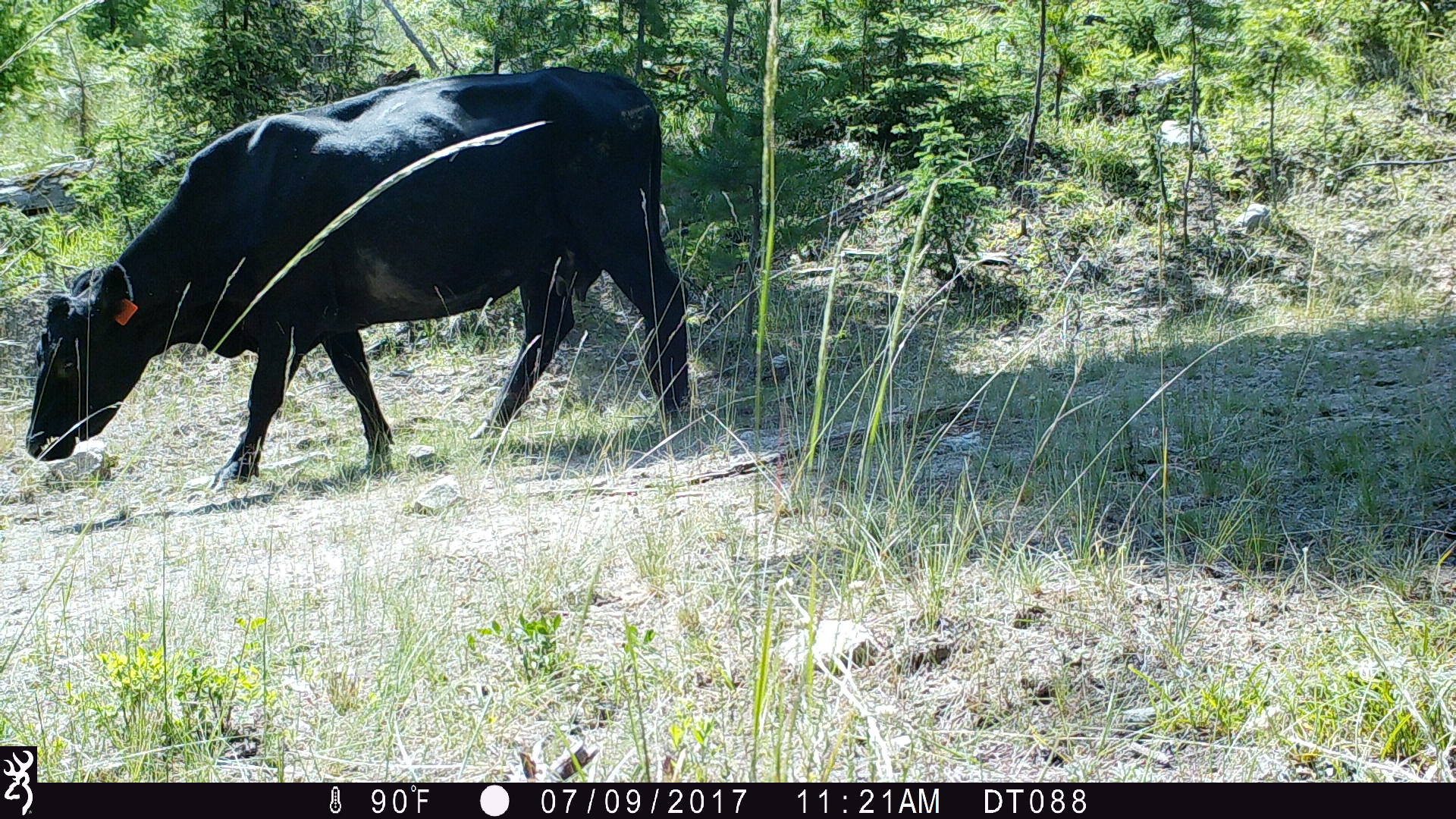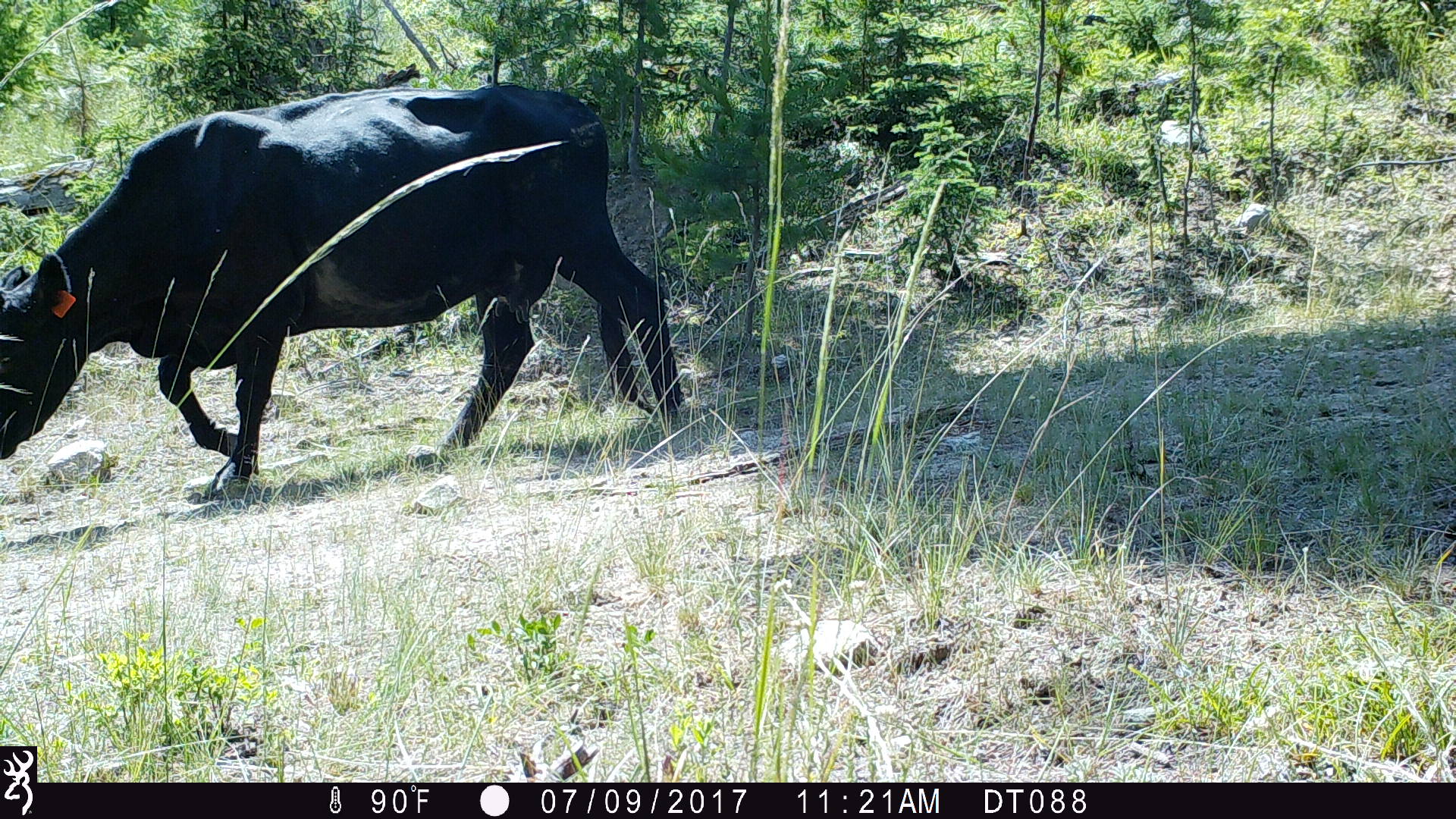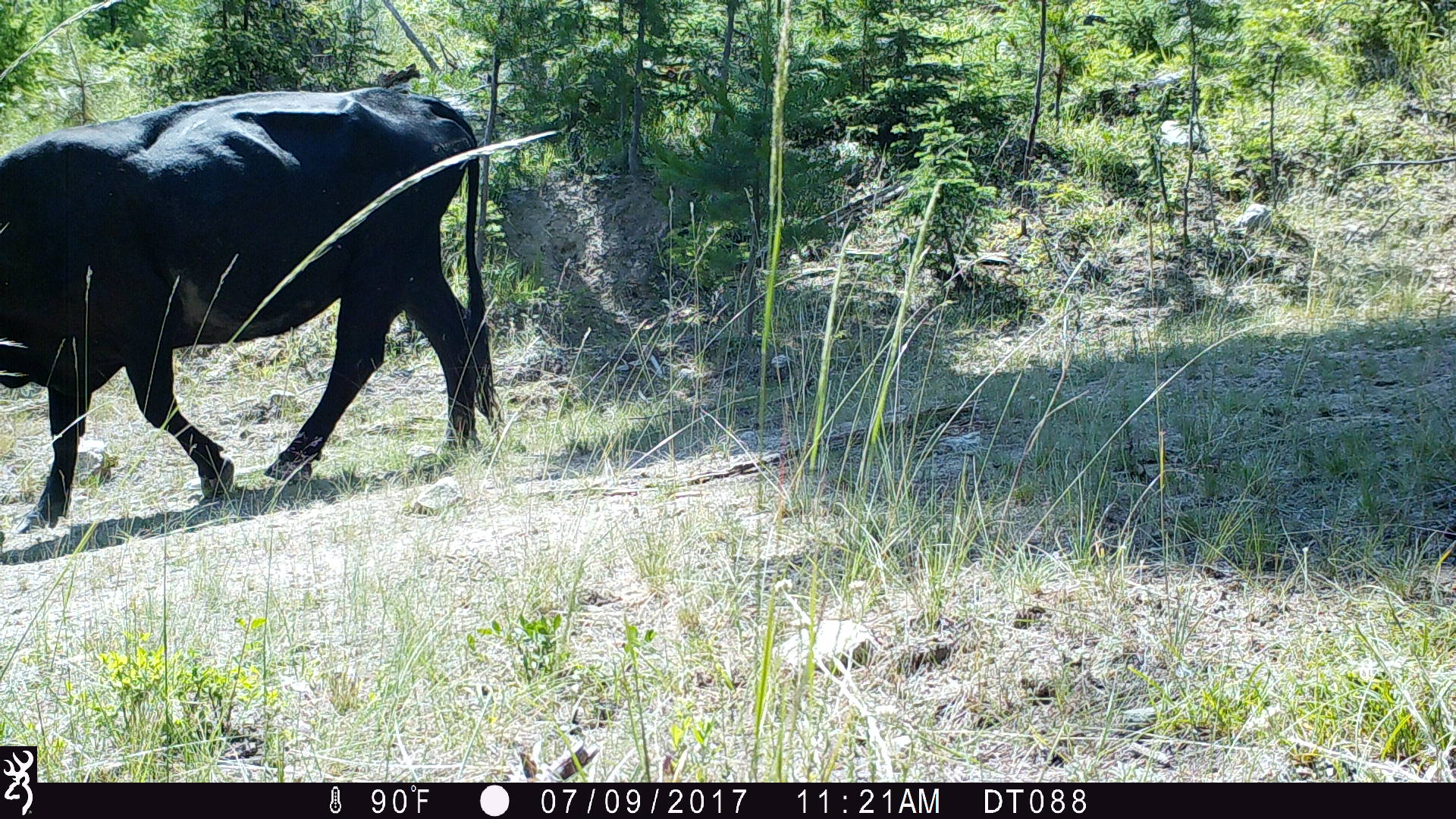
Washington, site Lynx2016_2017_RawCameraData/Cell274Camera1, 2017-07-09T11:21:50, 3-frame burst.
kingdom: Animalia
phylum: Chordata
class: Mammalia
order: Artiodactyla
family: Bovidae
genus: Bos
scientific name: Bos taurus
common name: domestic cattle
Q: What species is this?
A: Domestic cattle (Bos taurus).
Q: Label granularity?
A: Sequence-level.